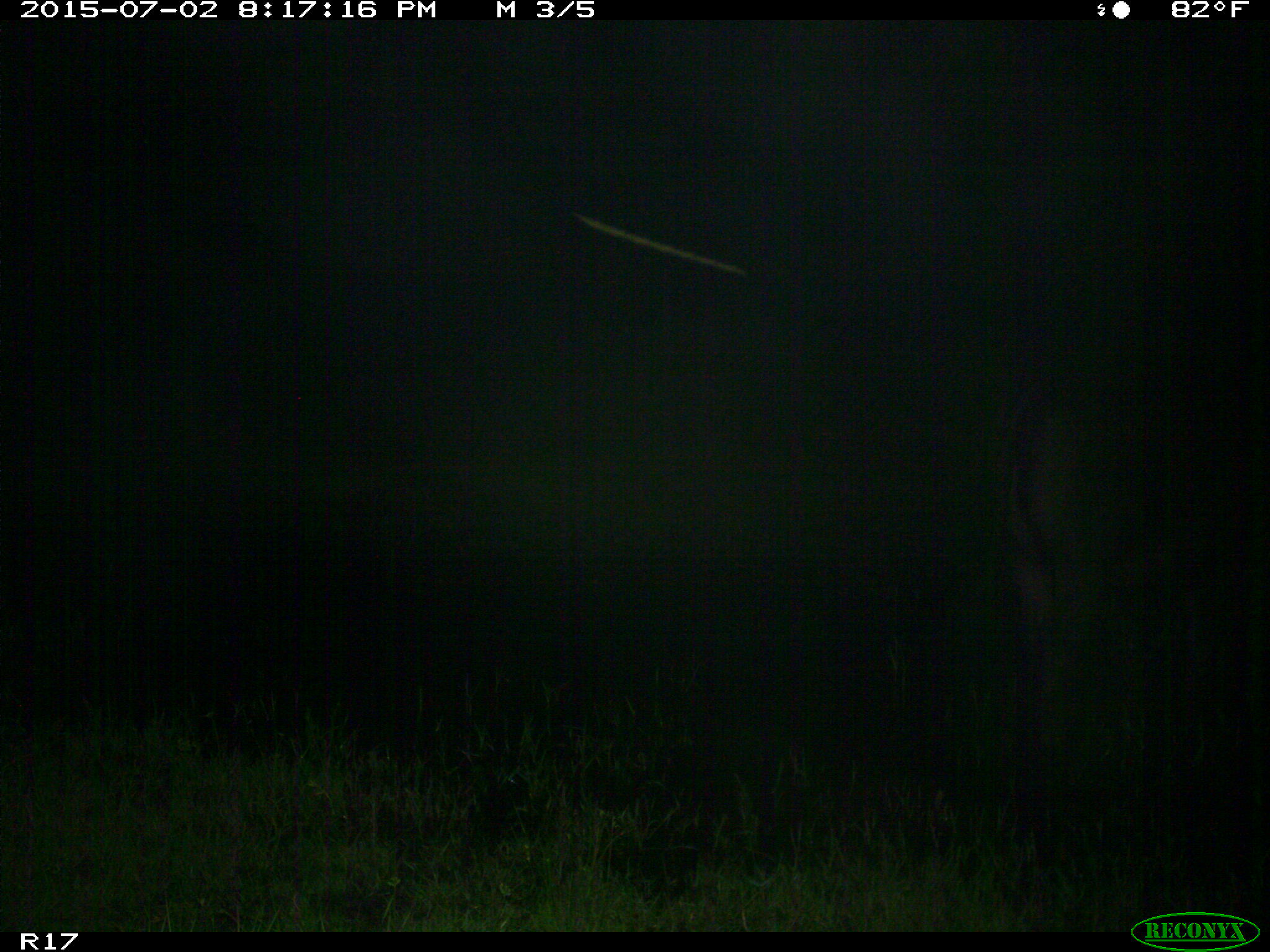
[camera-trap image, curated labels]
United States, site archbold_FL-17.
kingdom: Animalia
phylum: Chordata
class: Mammalia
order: Artiodactyla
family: Bovidae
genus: Bos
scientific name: Bos taurus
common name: domestic cow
Bos taurus (domestic cow).